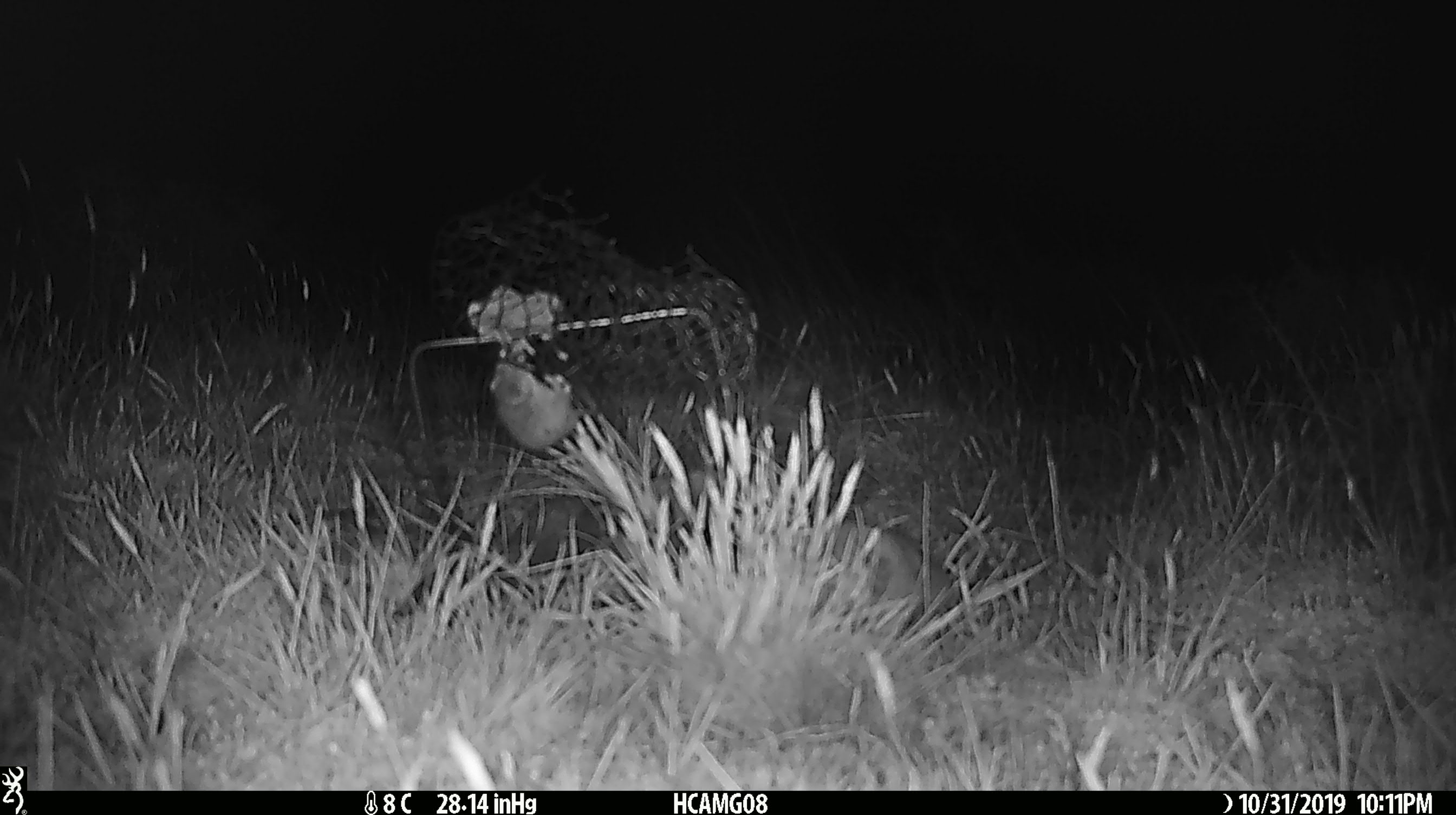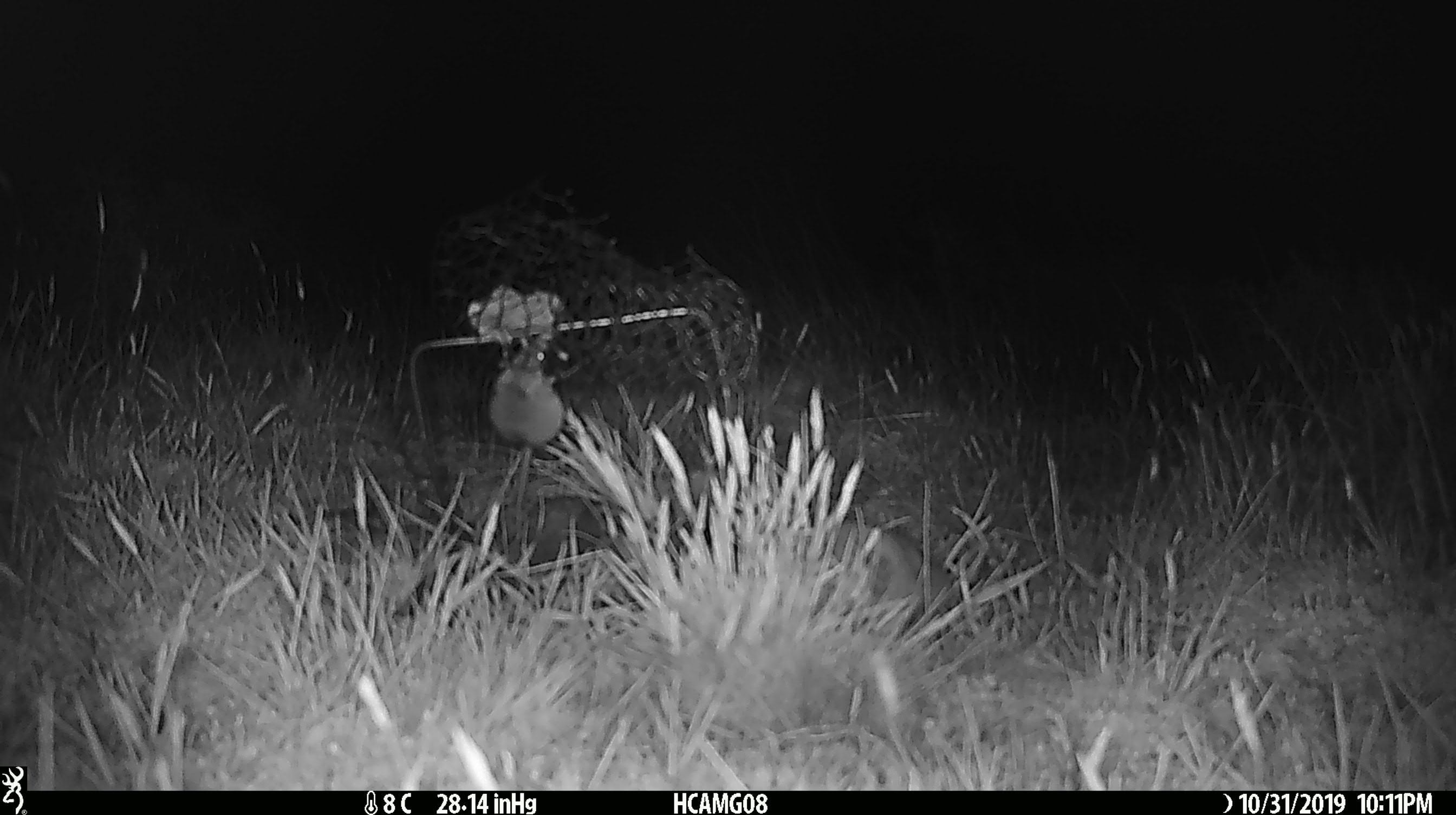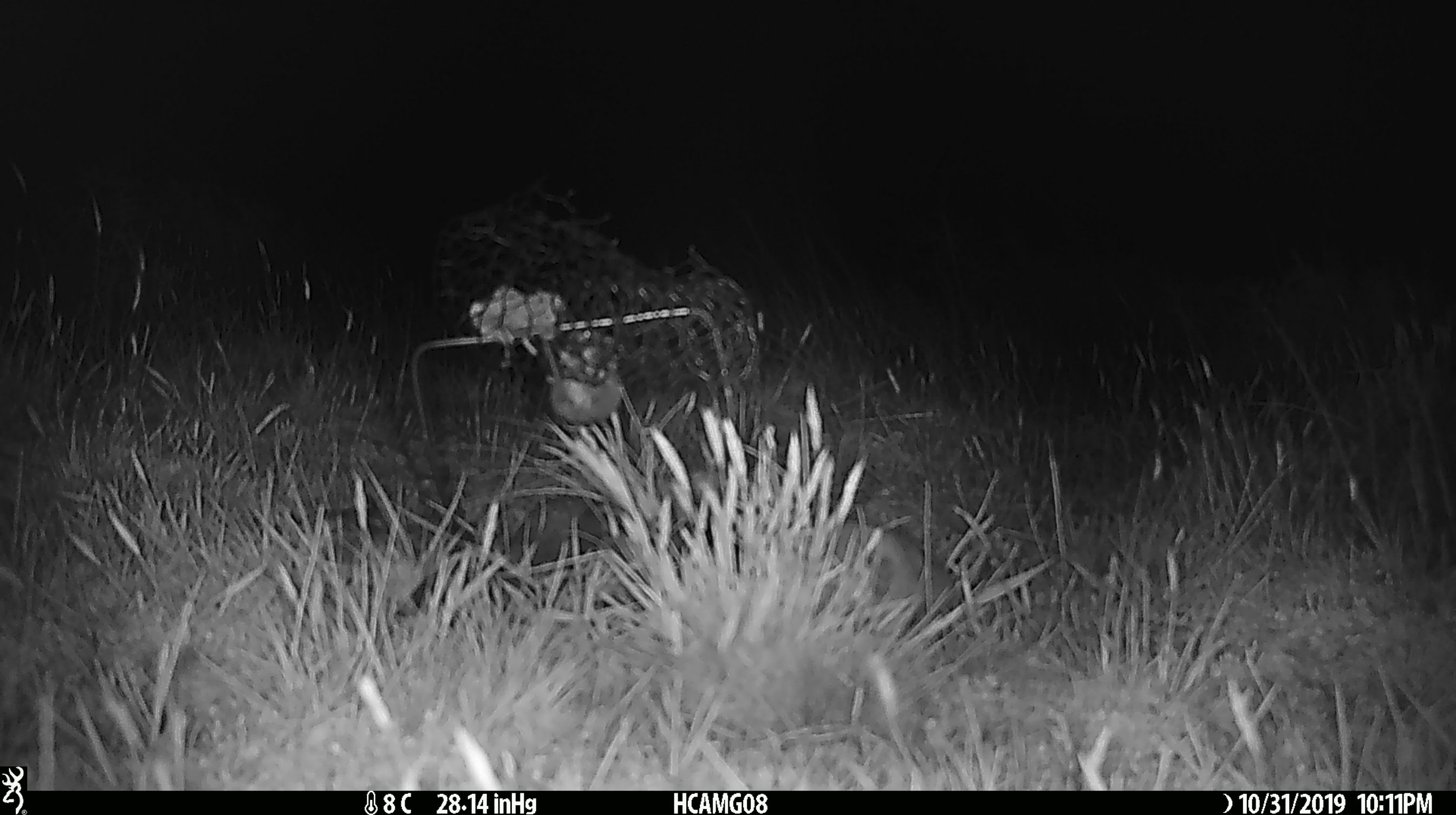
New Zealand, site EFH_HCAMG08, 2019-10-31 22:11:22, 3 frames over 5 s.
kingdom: Animalia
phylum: Chordata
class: Mammalia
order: Rodentia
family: Muridae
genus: Mus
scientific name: Mus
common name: mouse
Mouse (Mus).